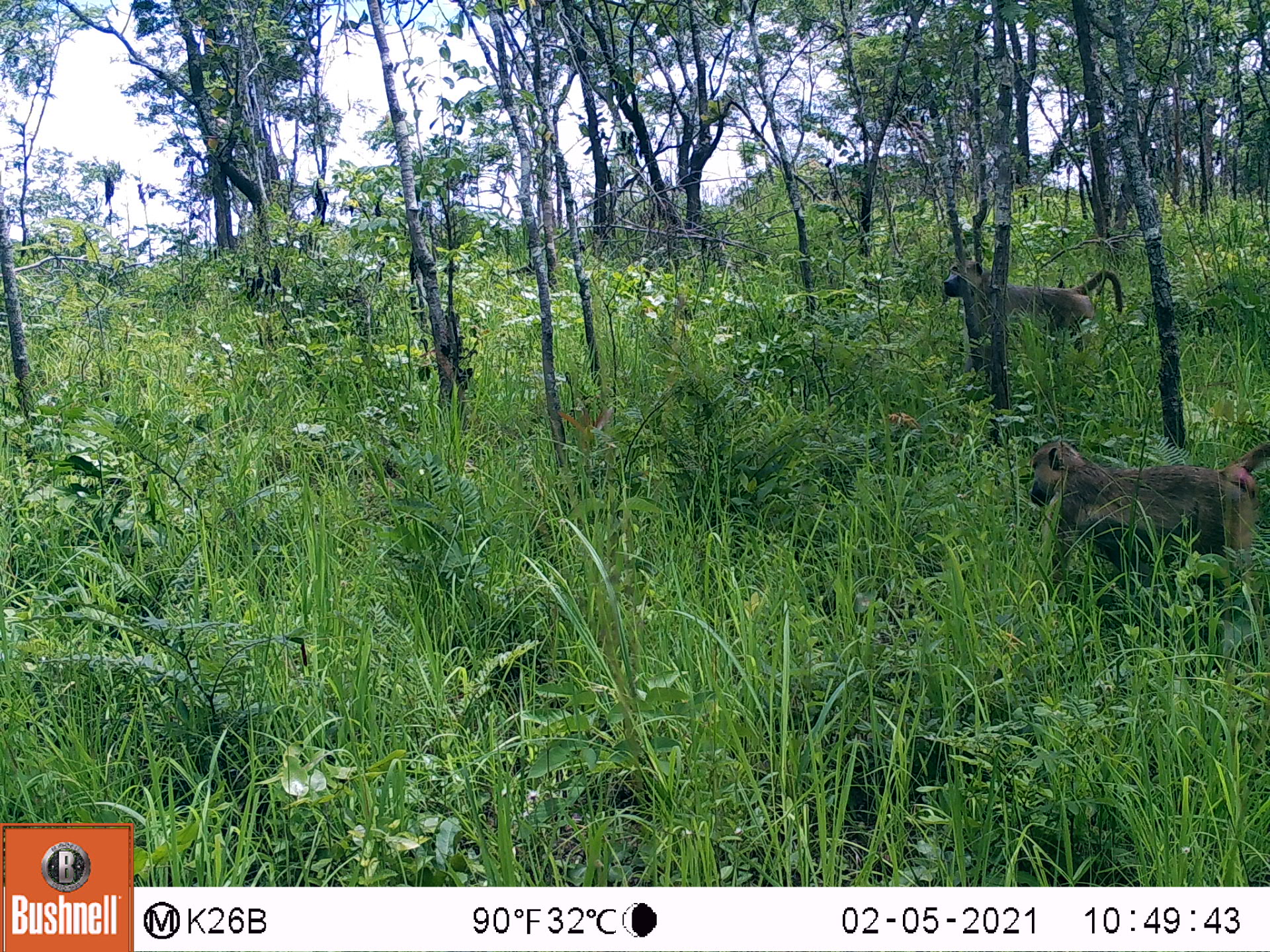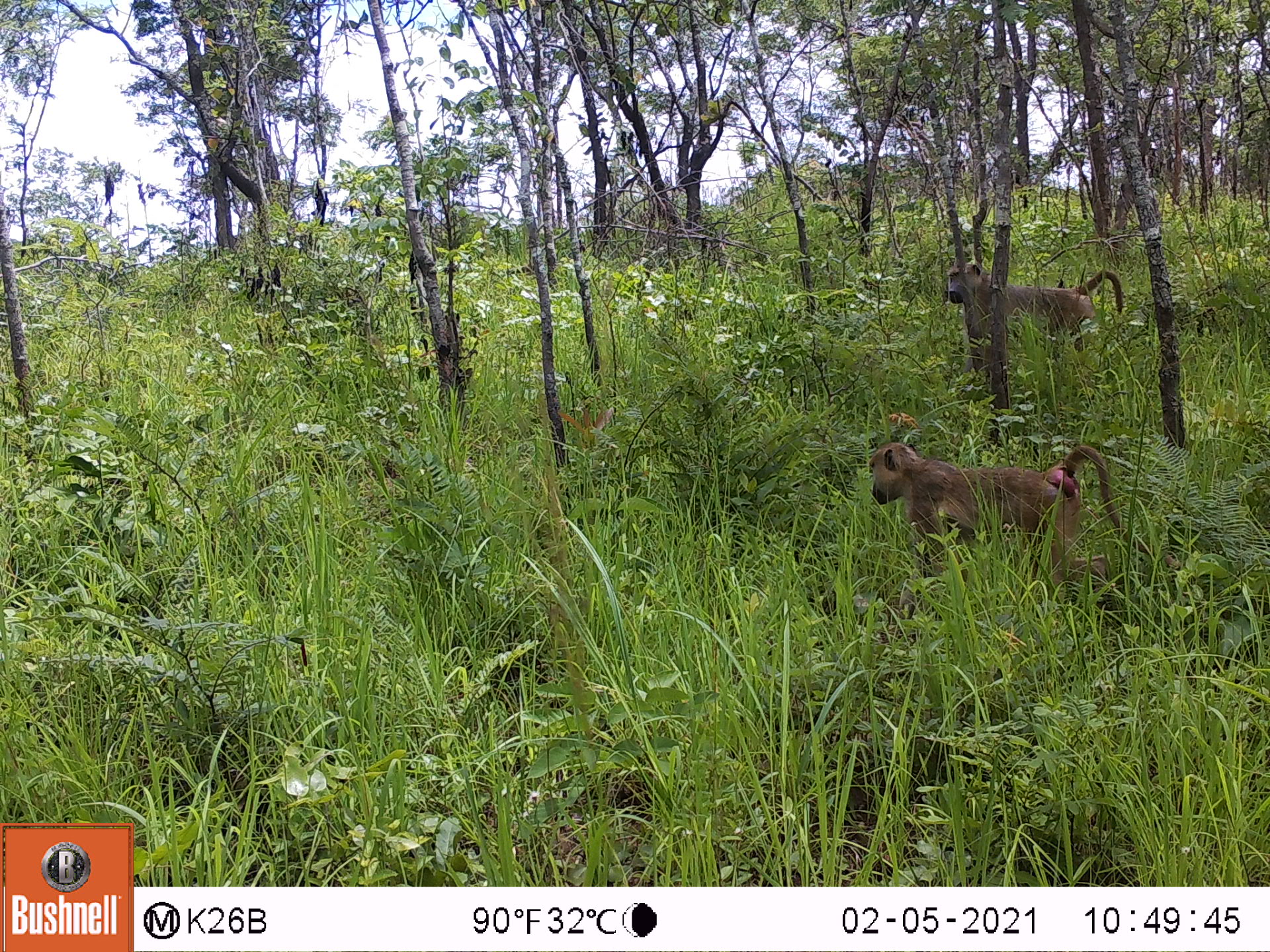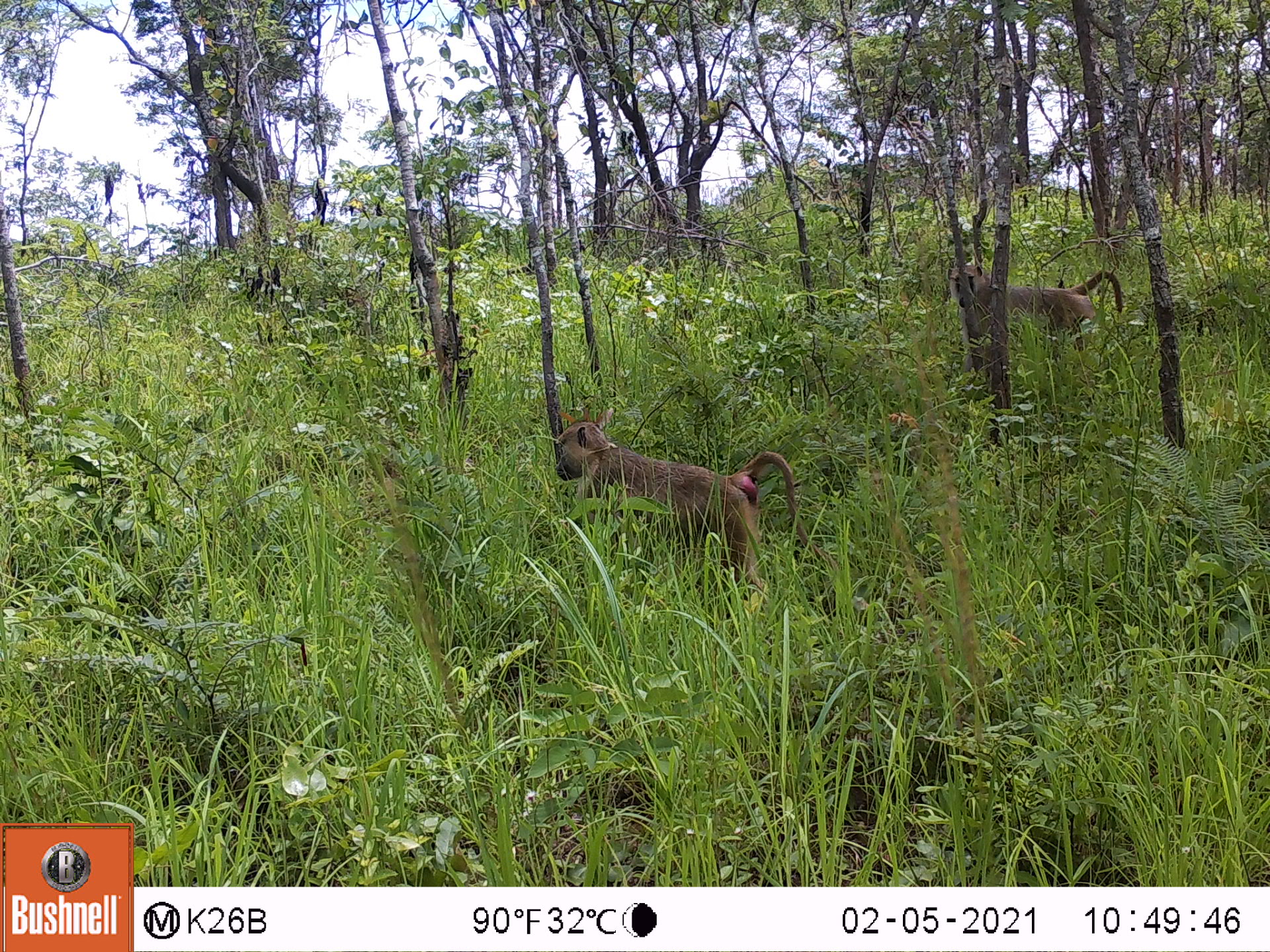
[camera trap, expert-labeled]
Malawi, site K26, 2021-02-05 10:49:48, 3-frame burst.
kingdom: Animalia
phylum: Chordata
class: Mammalia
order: Primates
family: Cercopithecidae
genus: Papio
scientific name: Papio cynocephalus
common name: yellow baboon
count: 2